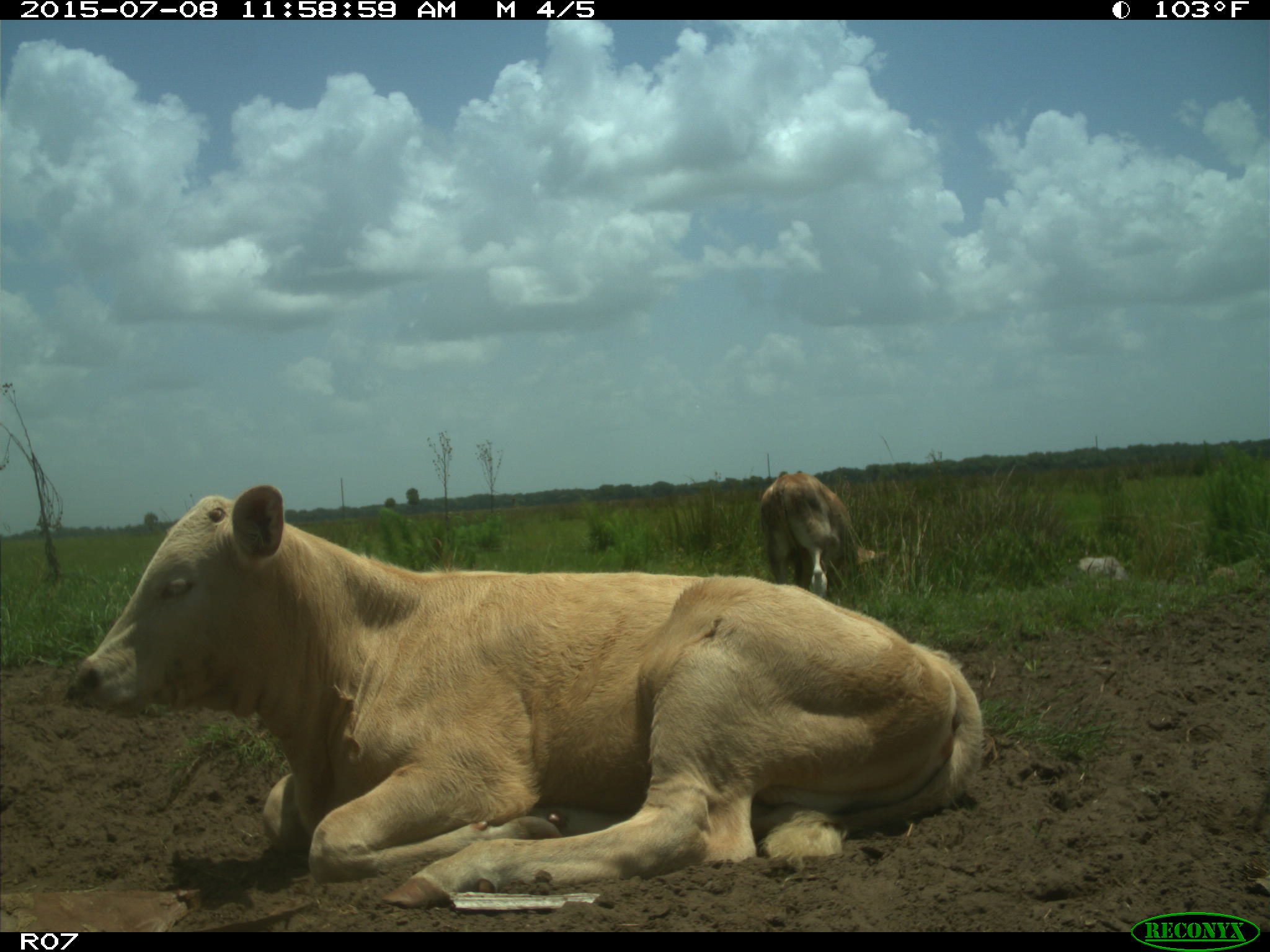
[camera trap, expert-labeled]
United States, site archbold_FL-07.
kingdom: Animalia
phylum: Chordata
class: Mammalia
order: Artiodactyla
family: Bovidae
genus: Bos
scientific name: Bos taurus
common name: domestic cow